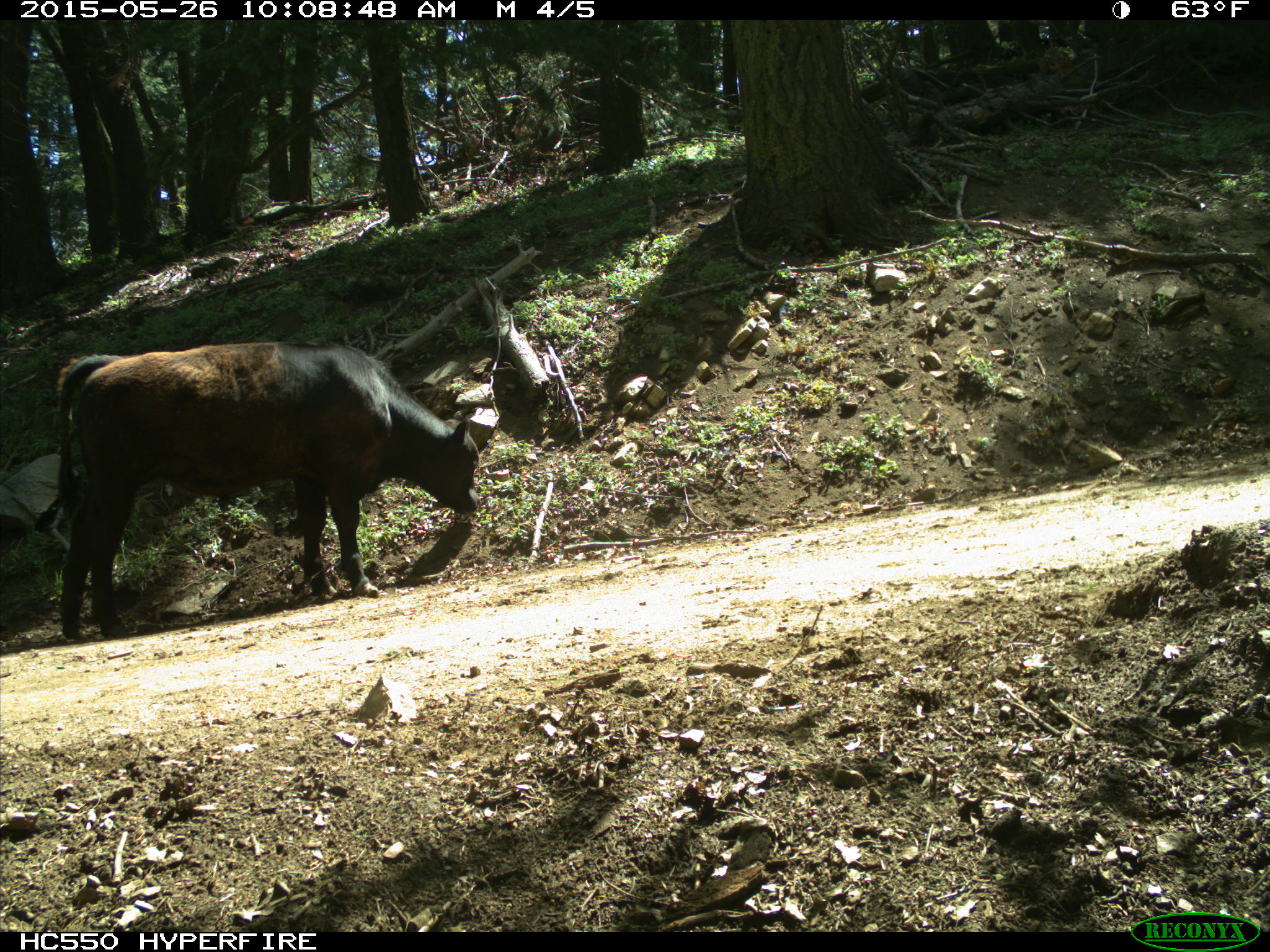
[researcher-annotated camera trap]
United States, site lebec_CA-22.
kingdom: Animalia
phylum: Chordata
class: Mammalia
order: Artiodactyla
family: Bovidae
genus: Bos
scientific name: Bos taurus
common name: domestic cow